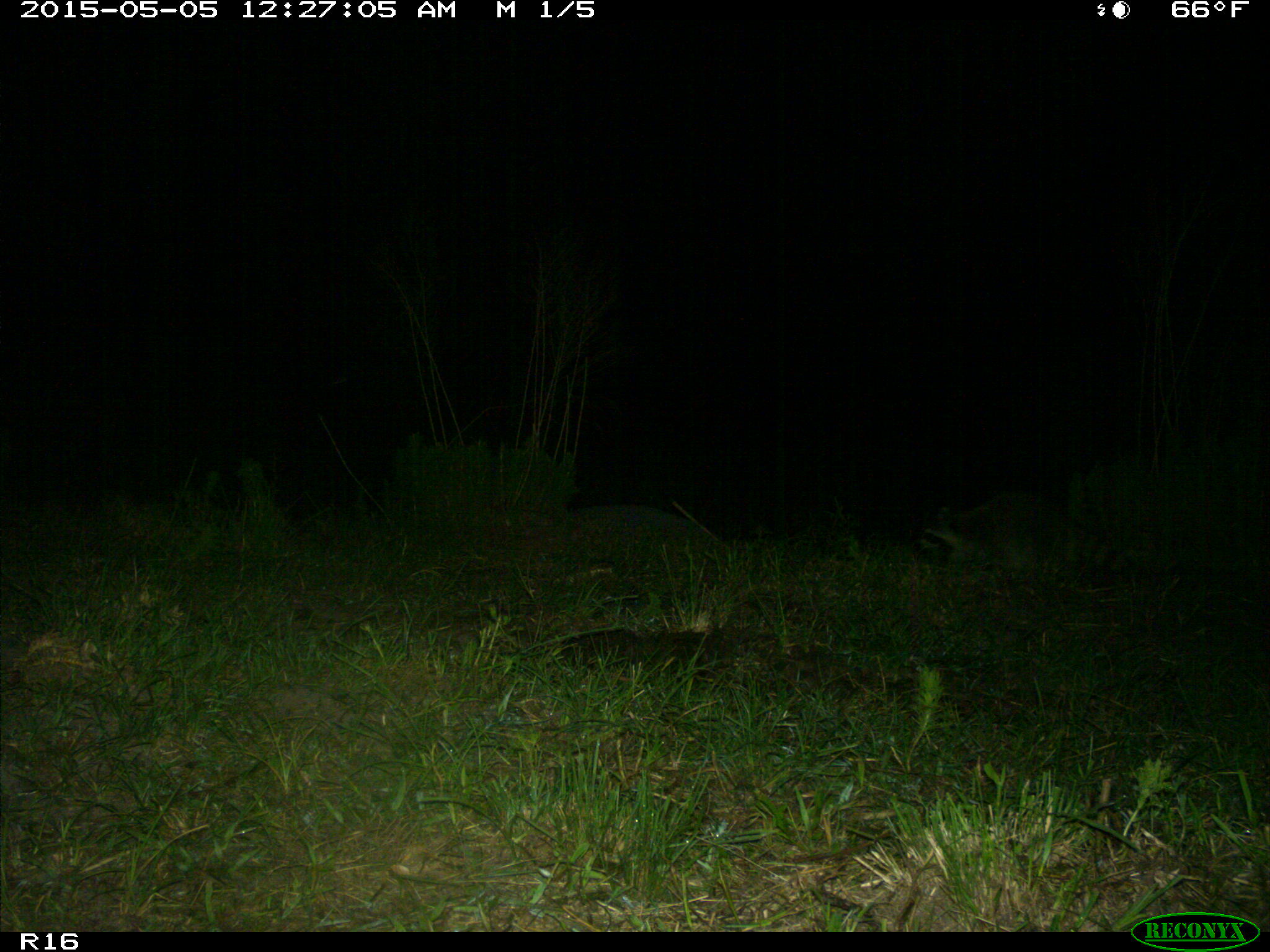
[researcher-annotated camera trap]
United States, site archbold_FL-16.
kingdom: Animalia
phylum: Chordata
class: Mammalia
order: Artiodactyla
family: Bovidae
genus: Bos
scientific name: Bos taurus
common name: domestic cow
Bos taurus (domestic cow).